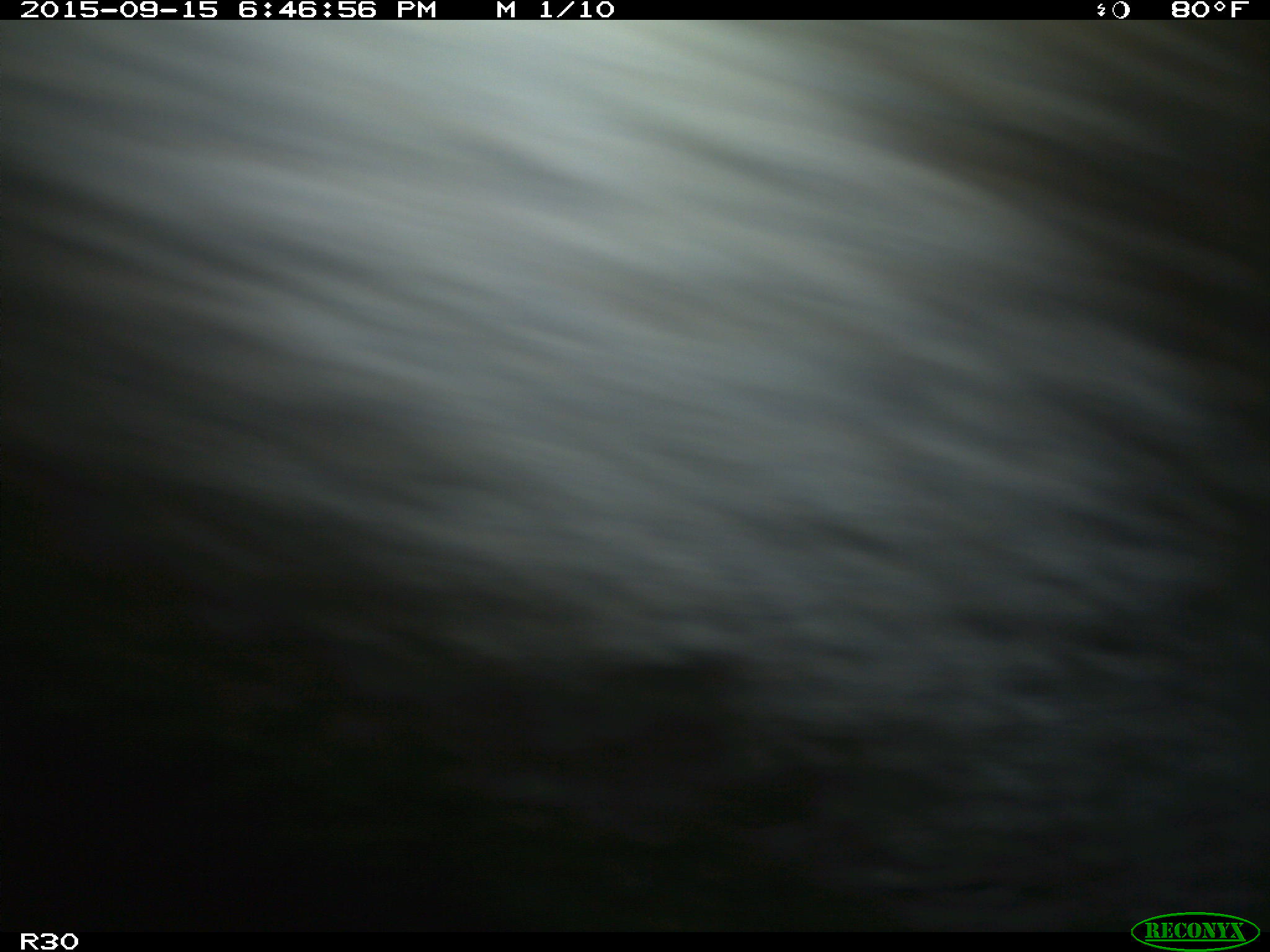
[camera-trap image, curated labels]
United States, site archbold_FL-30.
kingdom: Animalia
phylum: Chordata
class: Mammalia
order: Artiodactyla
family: Bovidae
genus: Bos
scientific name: Bos taurus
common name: domestic cow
Bos taurus (domestic cow).